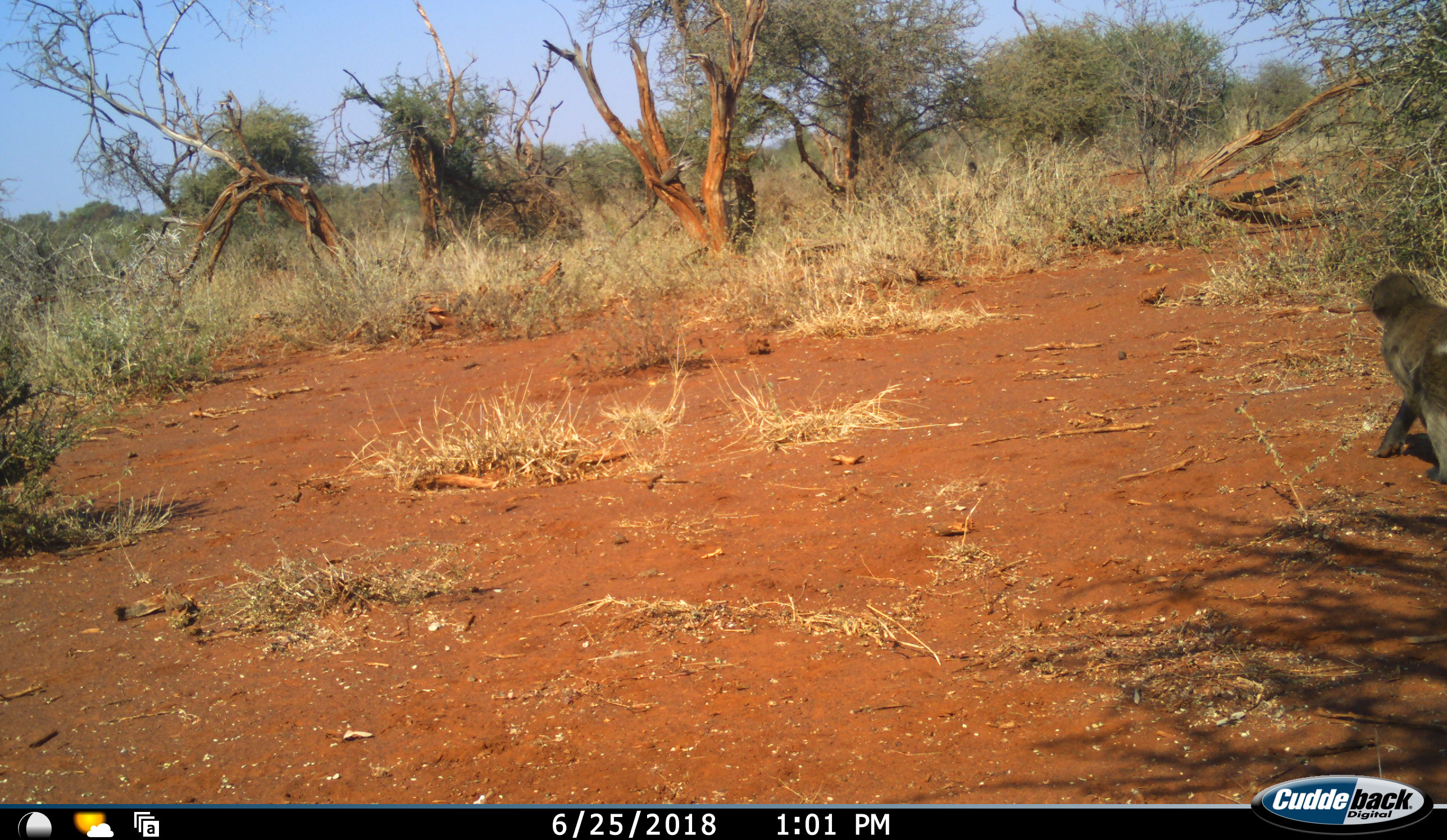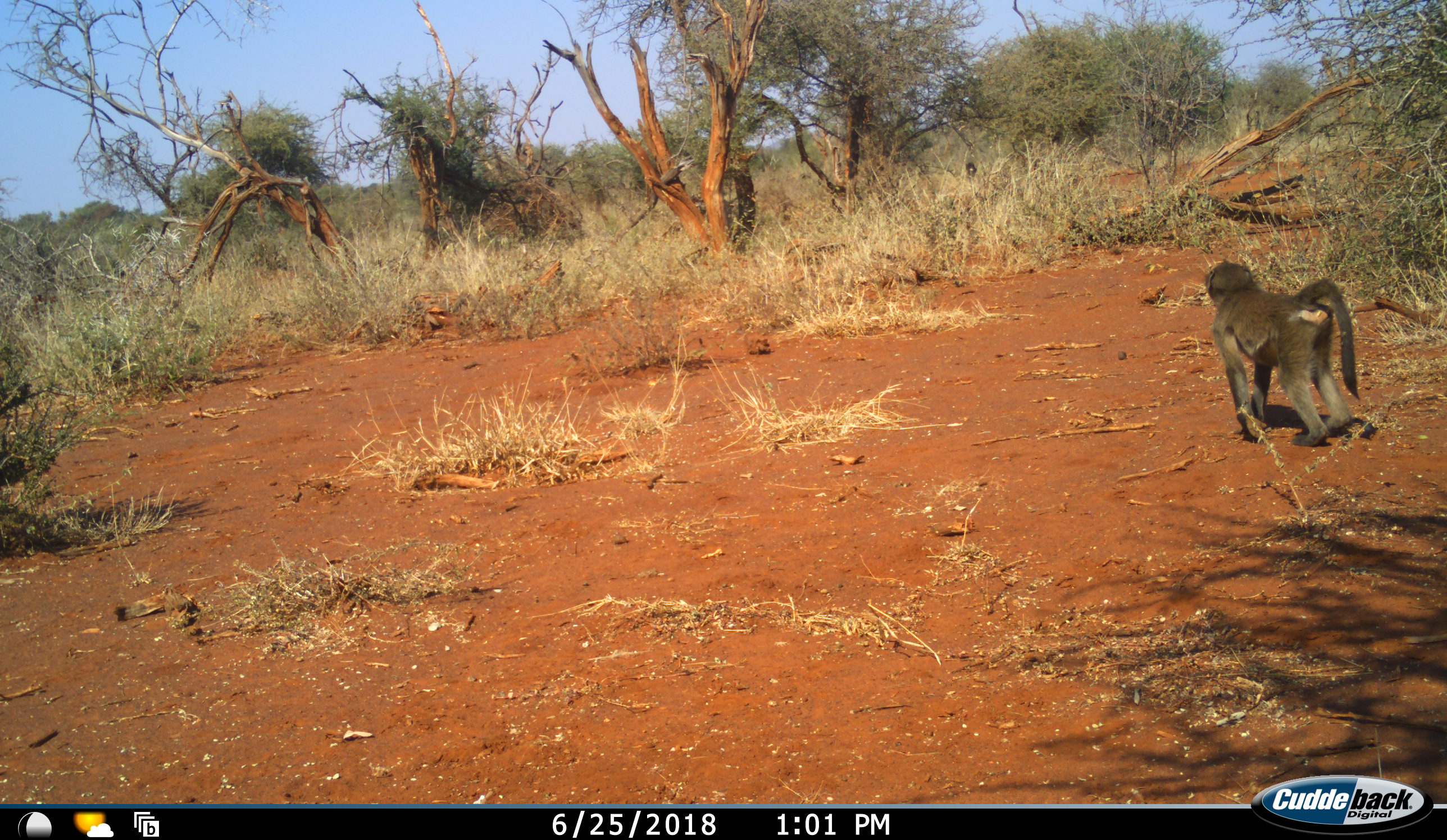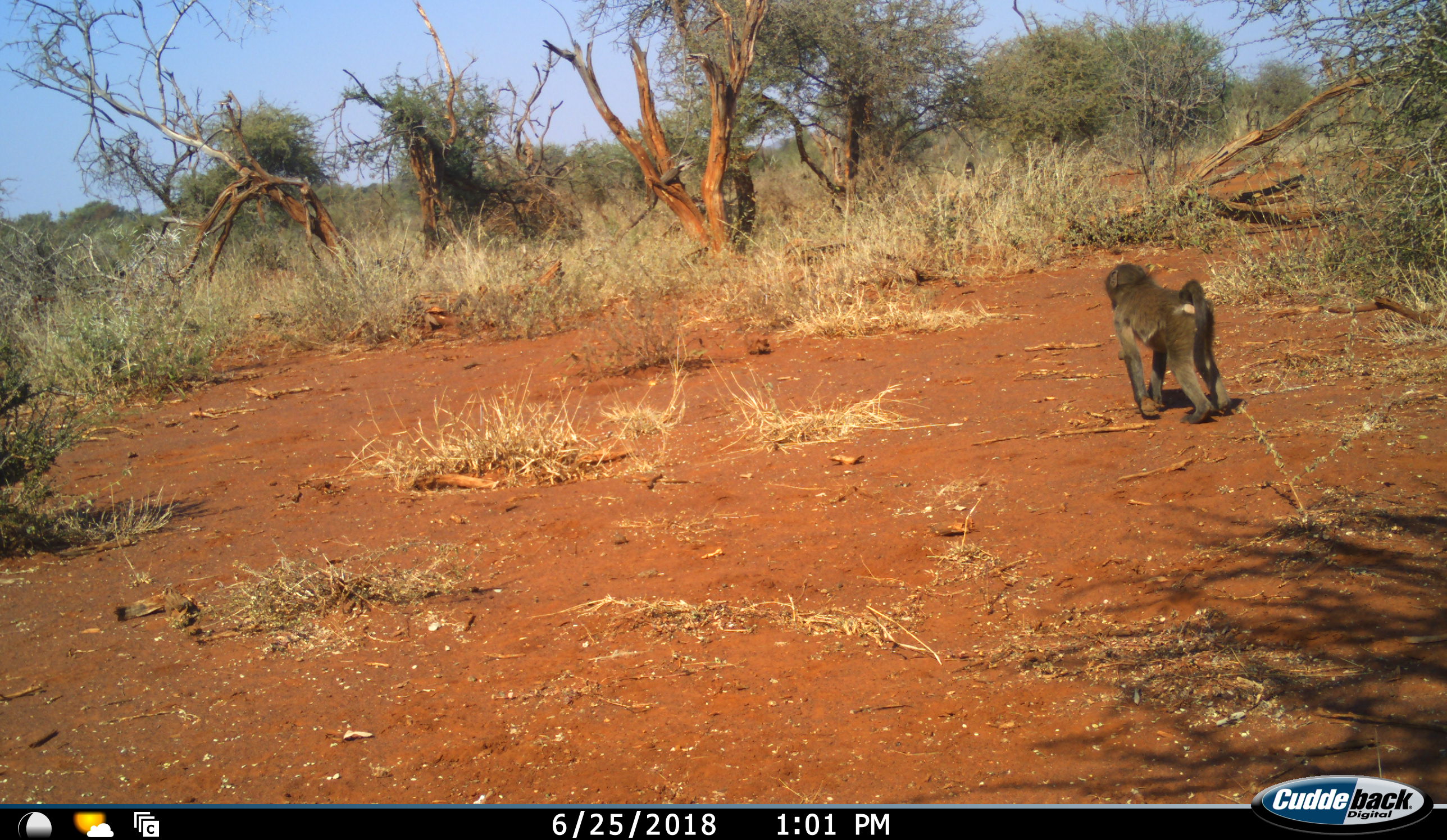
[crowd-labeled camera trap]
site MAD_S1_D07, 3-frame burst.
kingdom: Animalia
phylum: Chordata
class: Mammalia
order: Primates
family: Cercopithecidae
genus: Papio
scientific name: Papio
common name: baboon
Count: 1.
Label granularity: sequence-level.